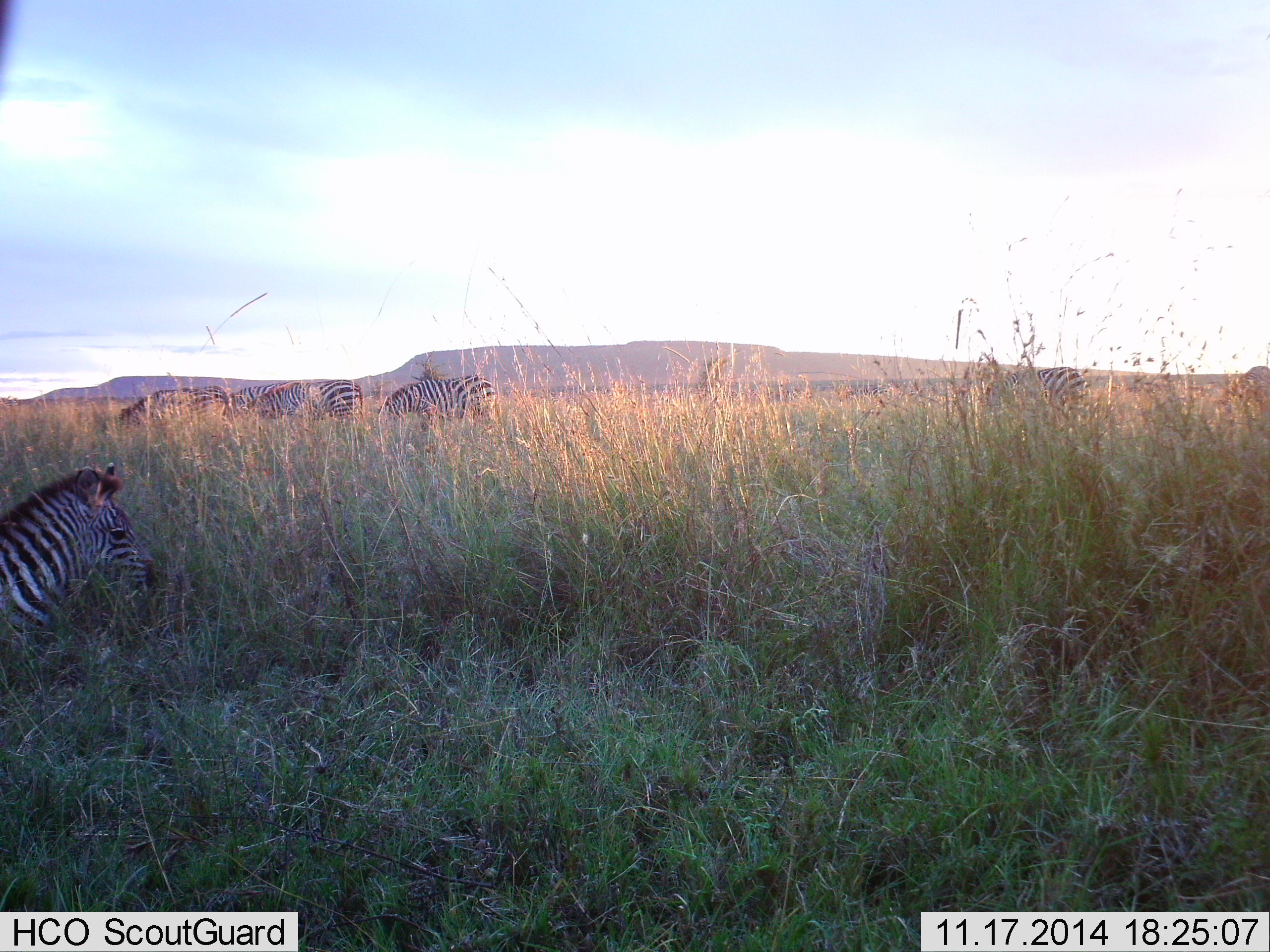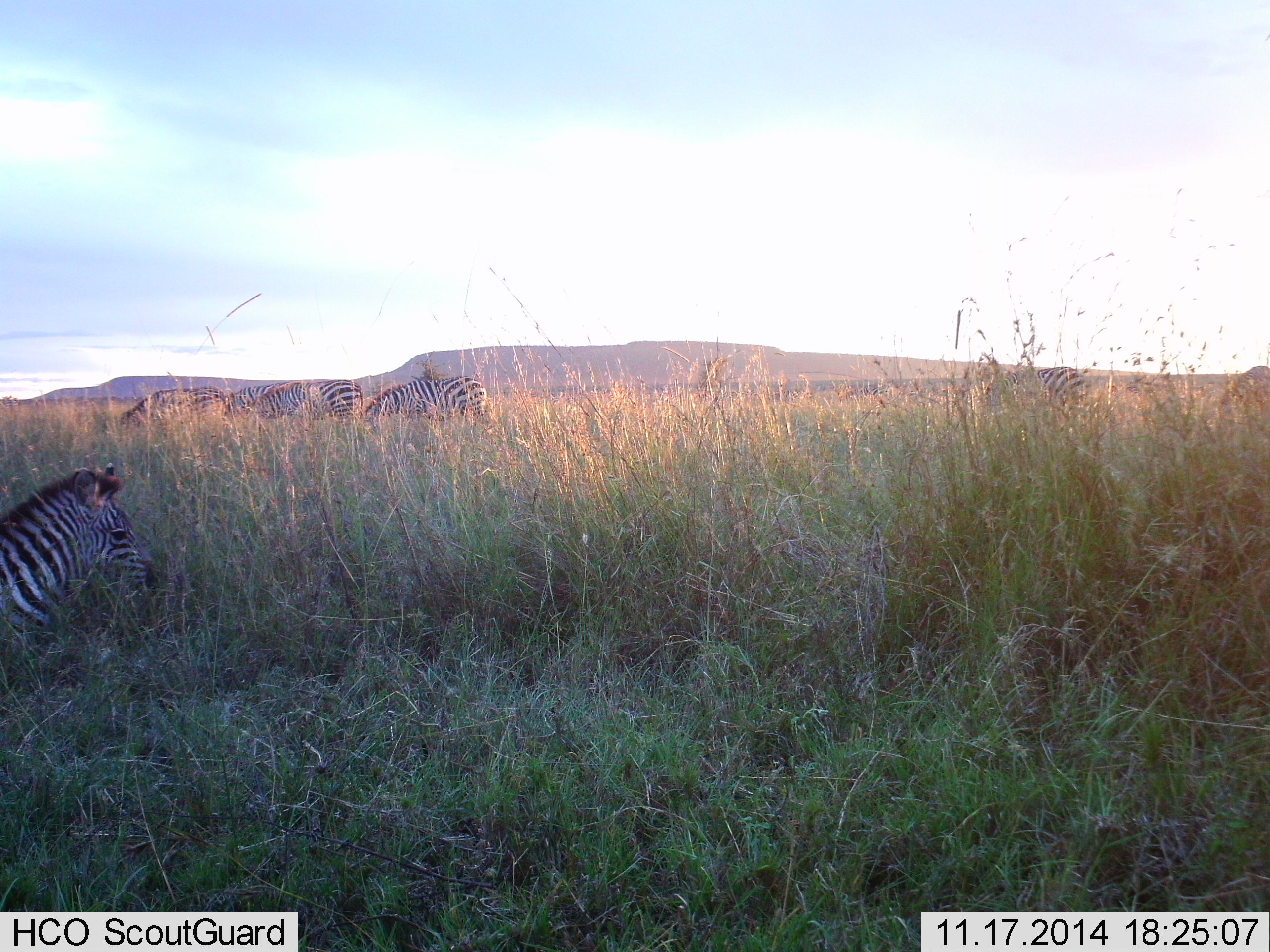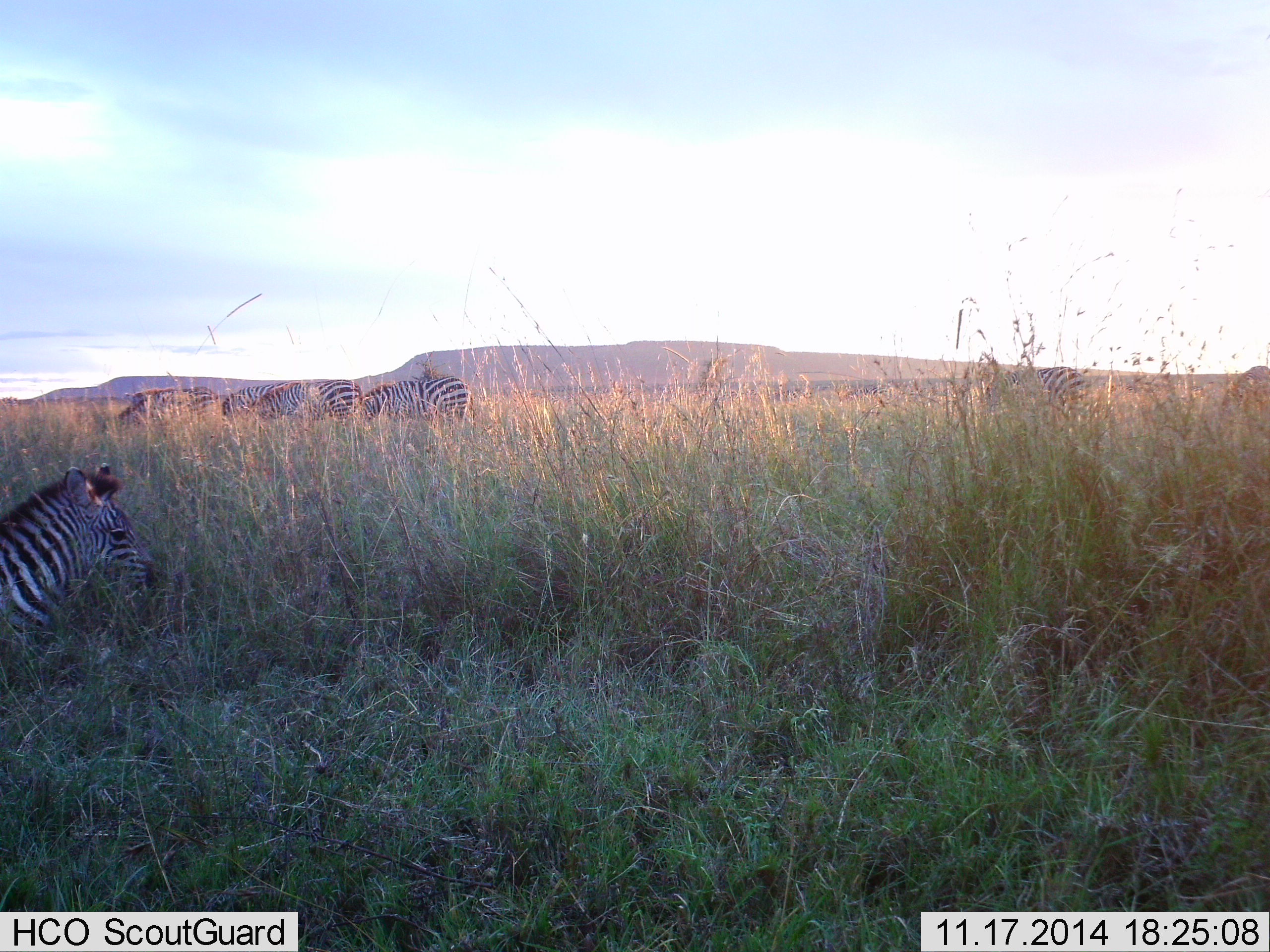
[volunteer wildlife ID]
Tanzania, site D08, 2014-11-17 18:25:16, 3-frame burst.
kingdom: Animalia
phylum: Chordata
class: Mammalia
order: Perissodactyla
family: Equidae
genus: Equus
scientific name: Equus quagga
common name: plains zebra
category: zebra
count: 7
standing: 90%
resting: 60%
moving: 30%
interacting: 0%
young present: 0%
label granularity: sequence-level